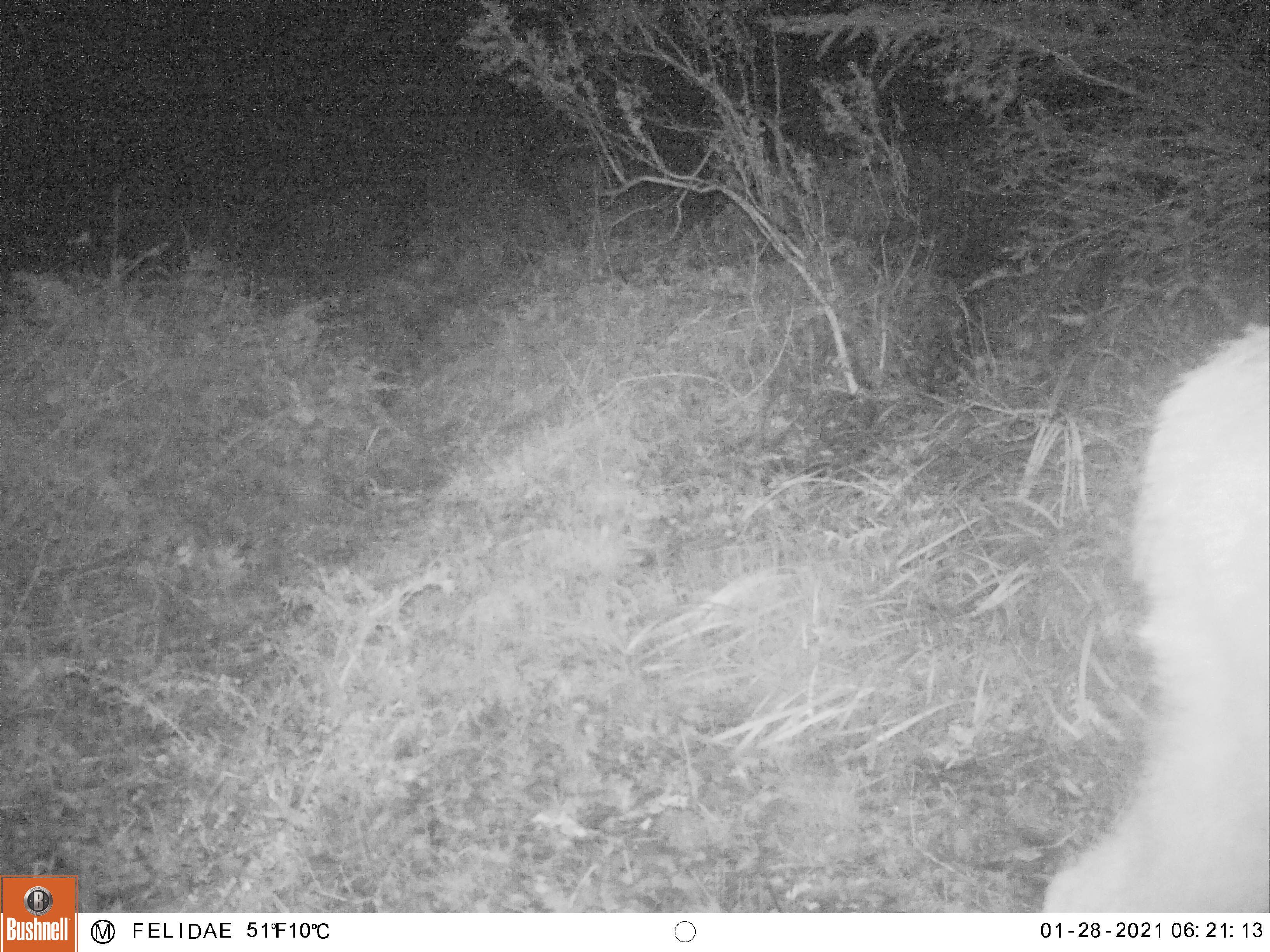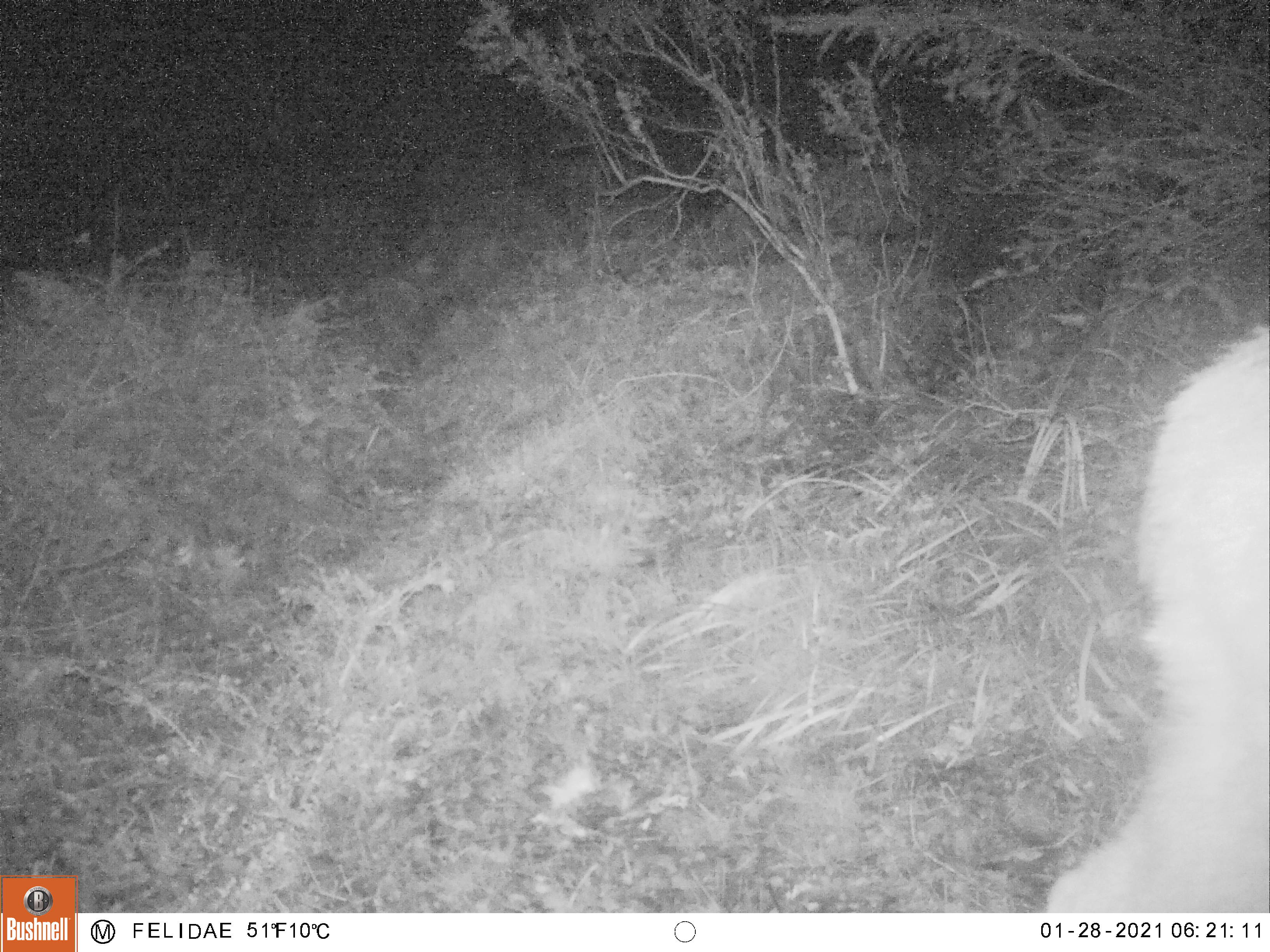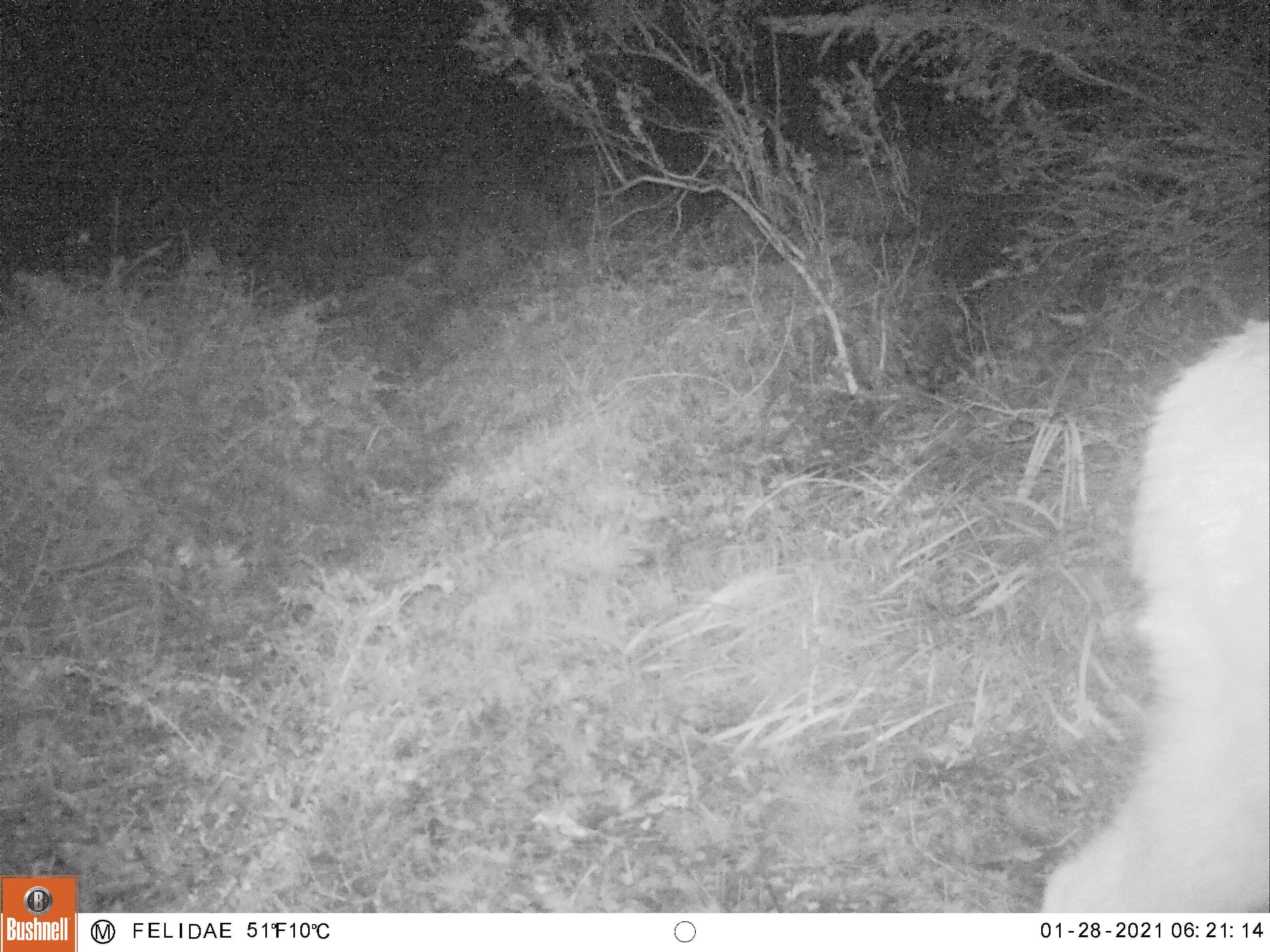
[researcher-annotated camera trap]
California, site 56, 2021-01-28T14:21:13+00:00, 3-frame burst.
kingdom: Animalia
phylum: Chordata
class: Mammalia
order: Artiodactyla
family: Cervidae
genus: Odocoileus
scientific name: Odocoileus hemionus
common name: mule deer